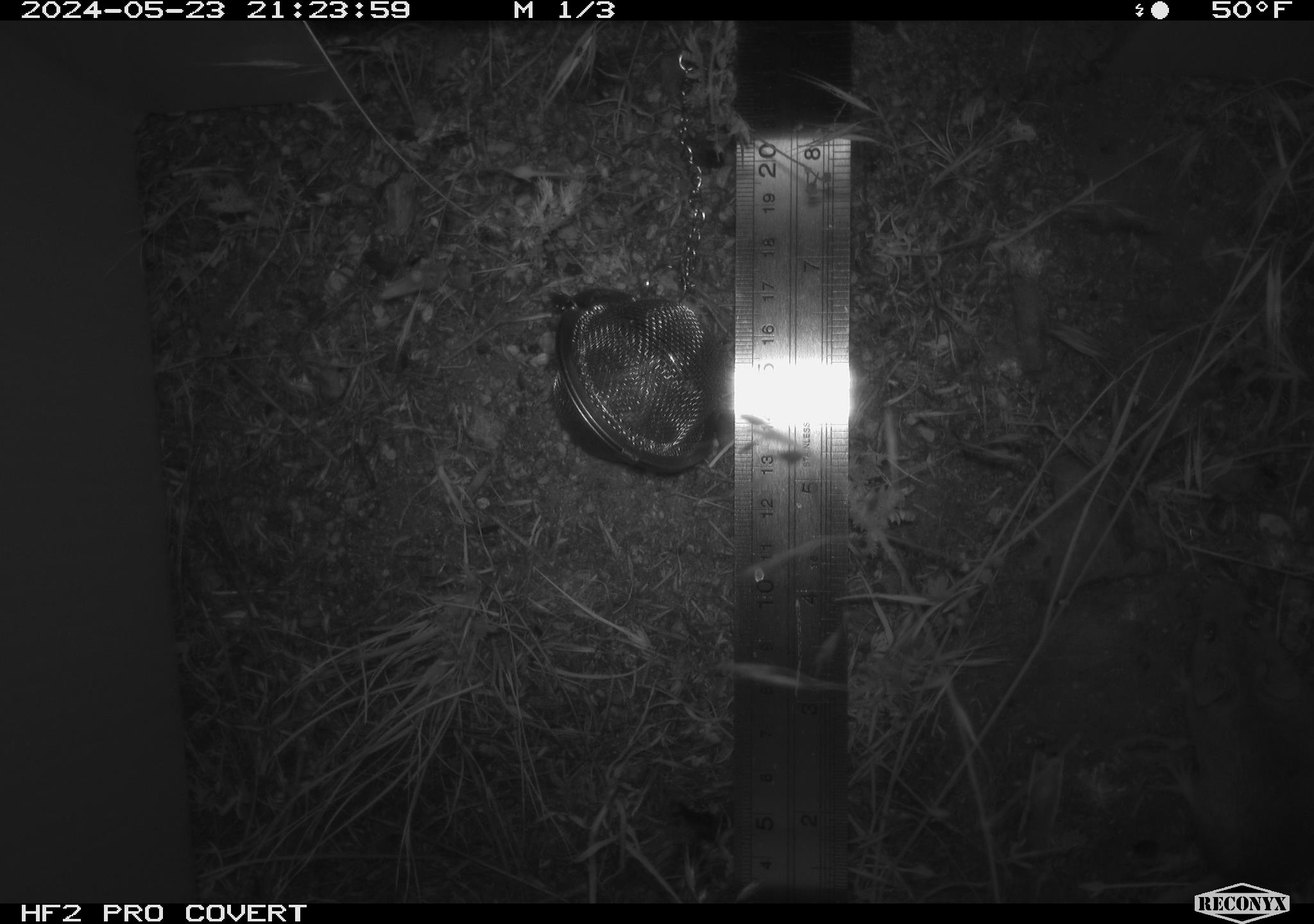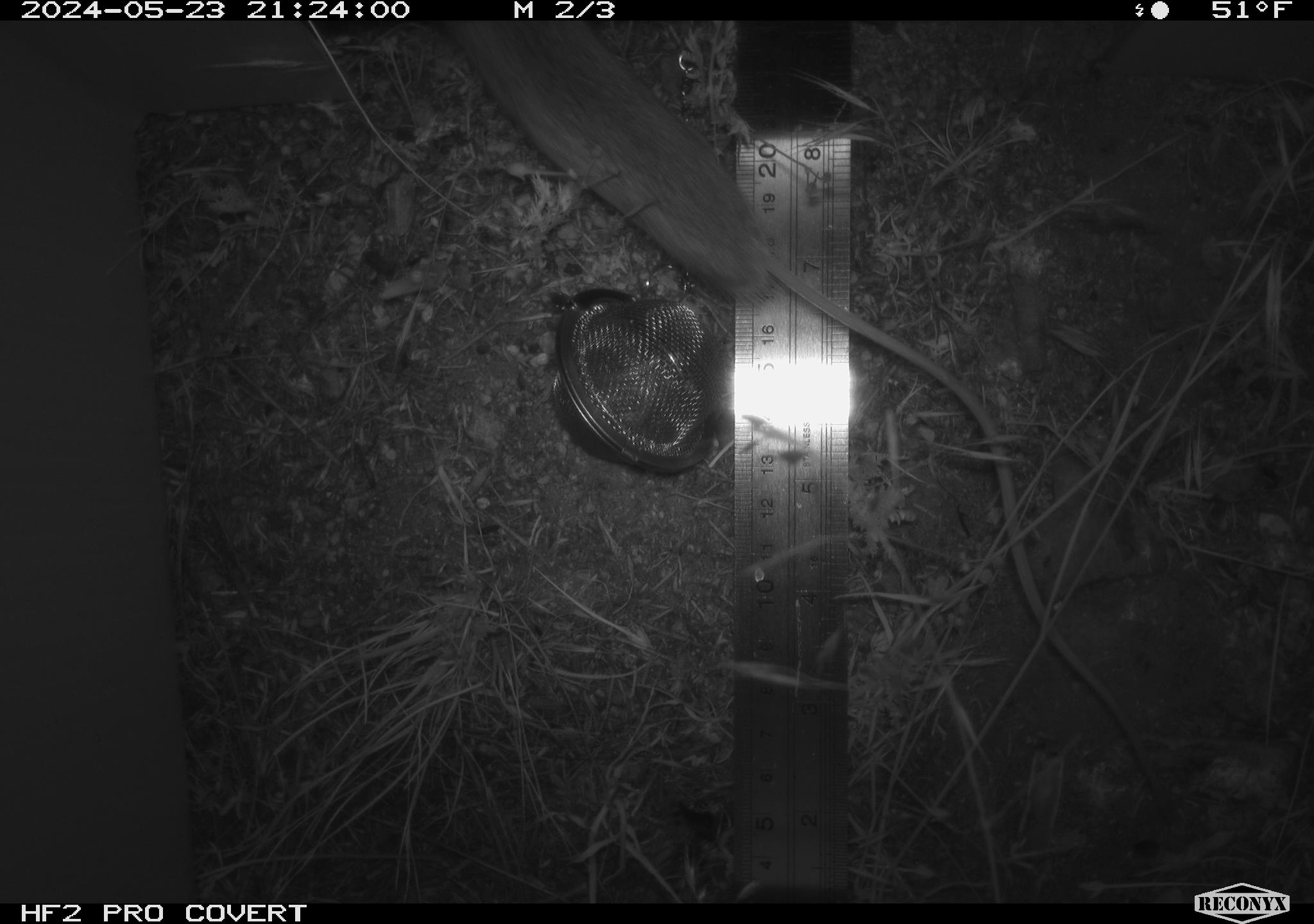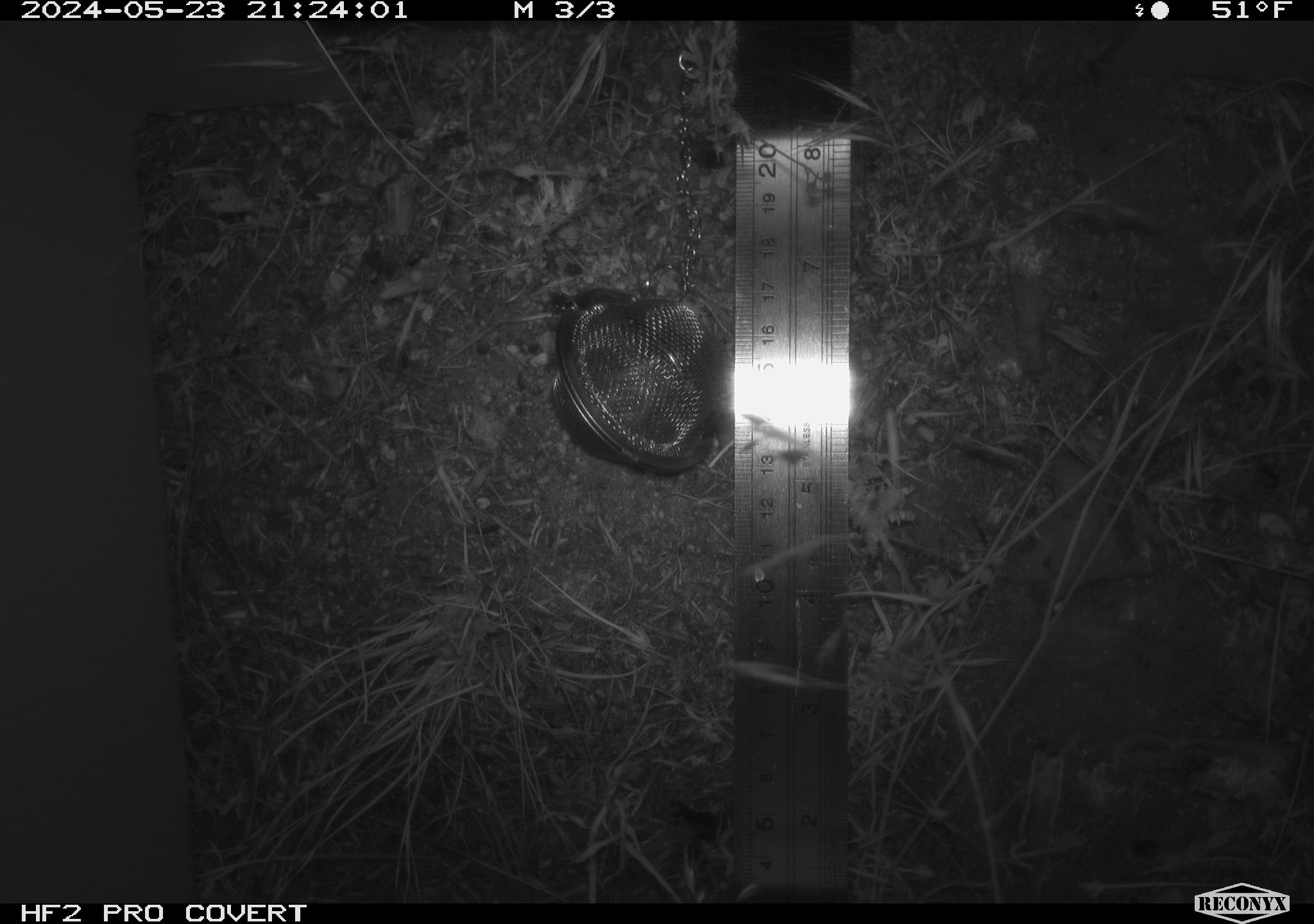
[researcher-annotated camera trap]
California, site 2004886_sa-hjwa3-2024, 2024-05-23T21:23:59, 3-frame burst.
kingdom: Animalia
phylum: Chordata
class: Mammalia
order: Rodentia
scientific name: Rodentia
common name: rodent